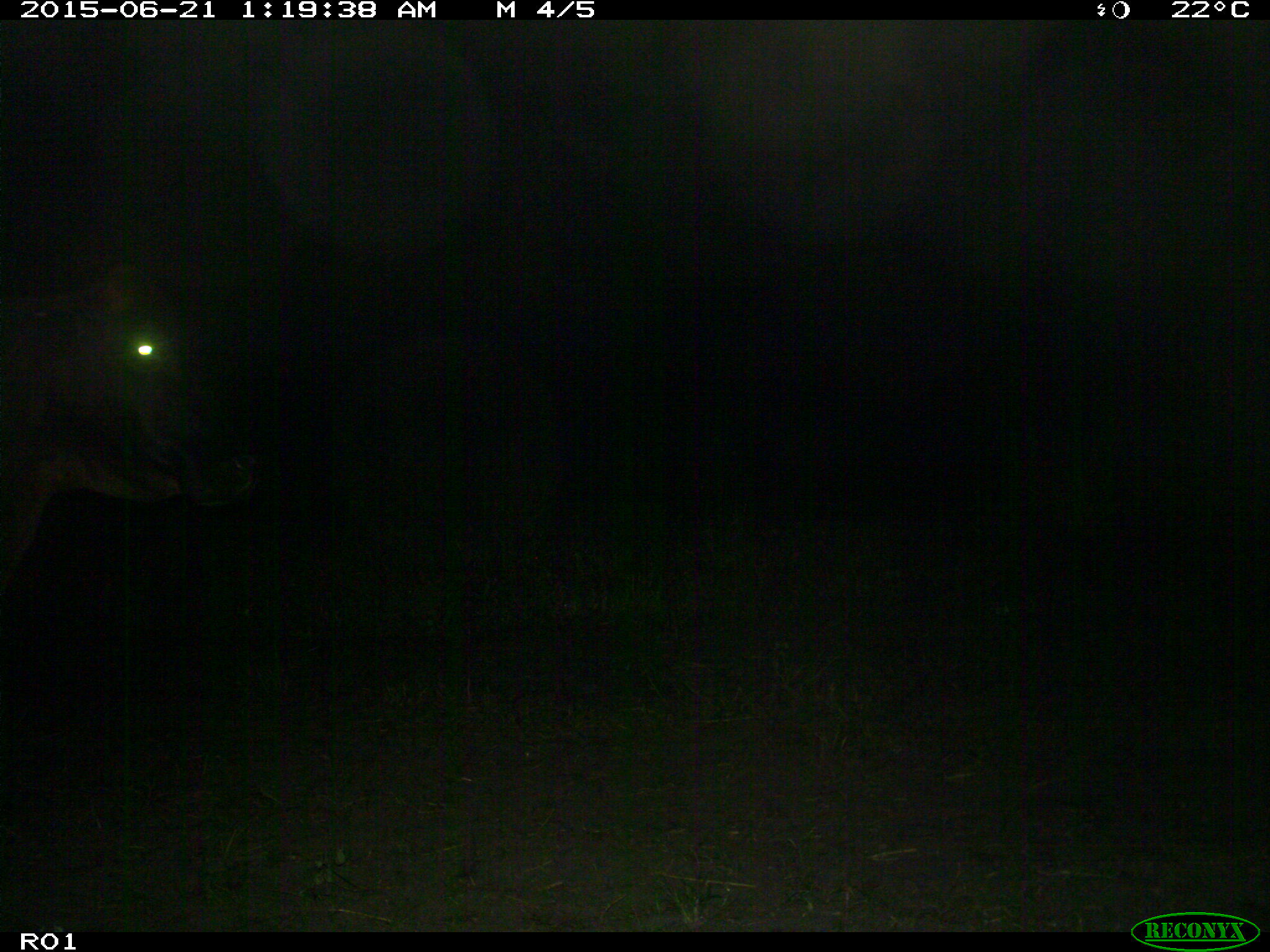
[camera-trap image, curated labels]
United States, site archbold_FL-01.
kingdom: Animalia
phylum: Chordata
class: Mammalia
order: Artiodactyla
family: Bovidae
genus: Bos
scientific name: Bos taurus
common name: domestic cow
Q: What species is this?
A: Bos taurus (domestic cow).